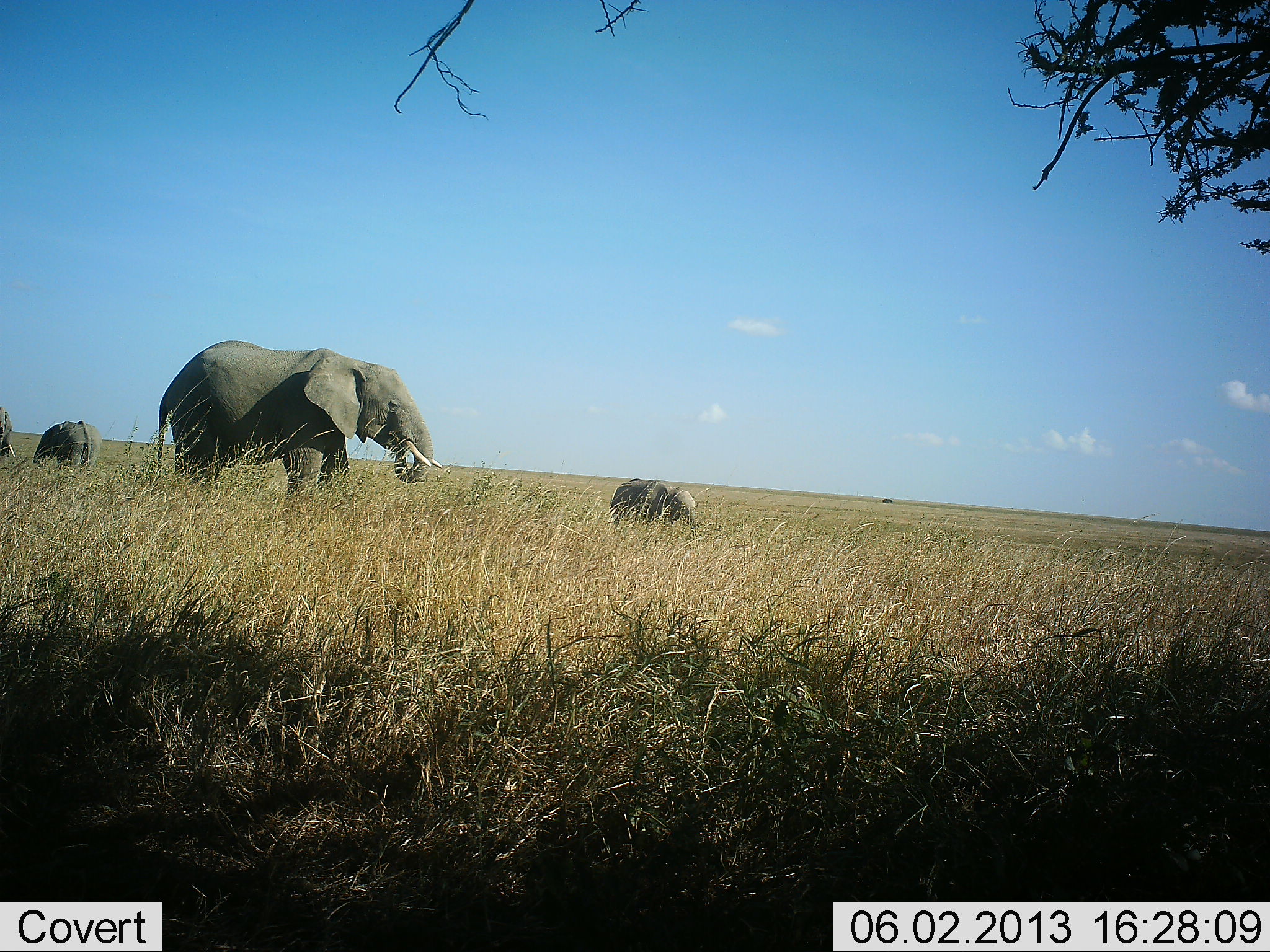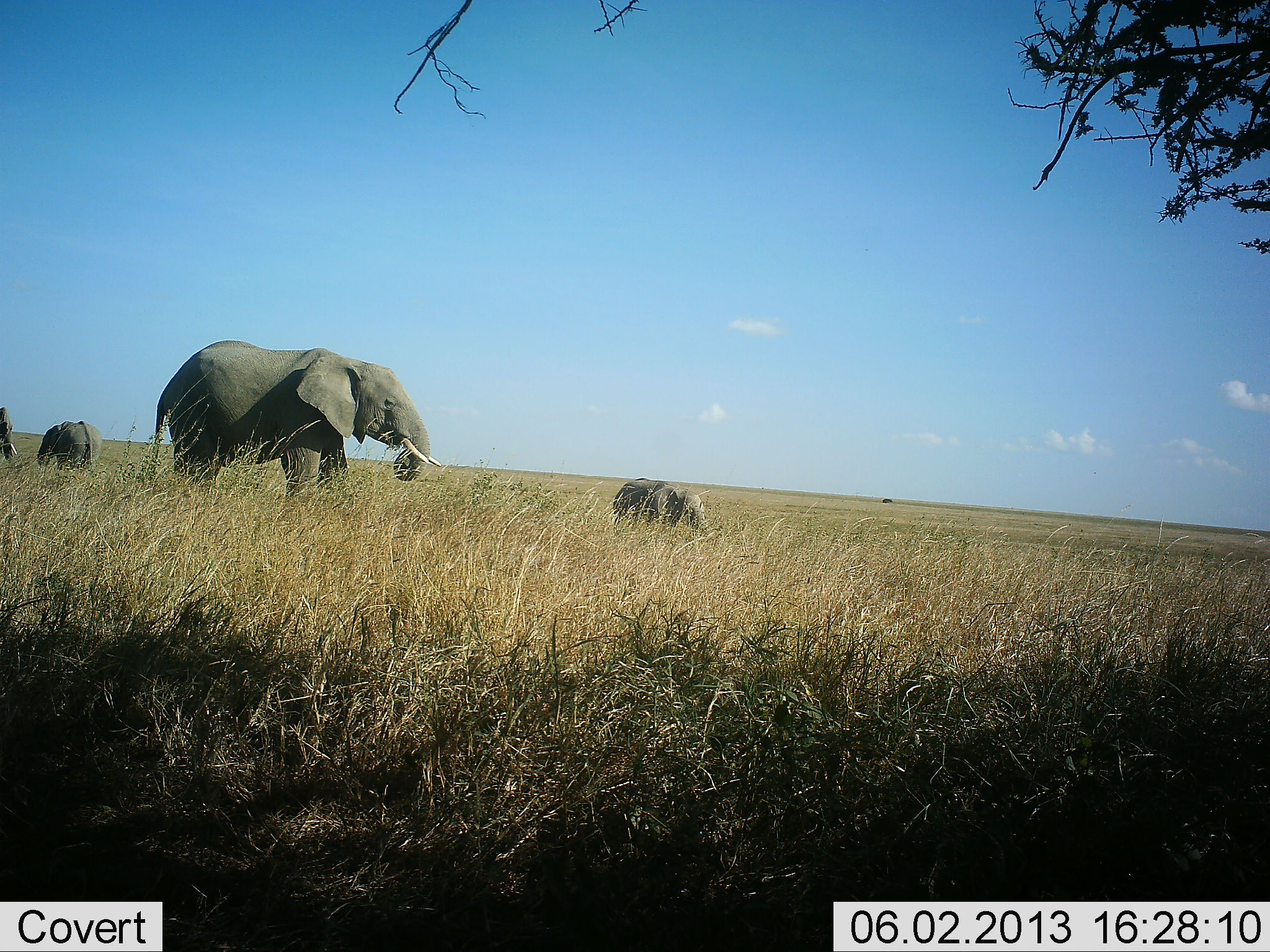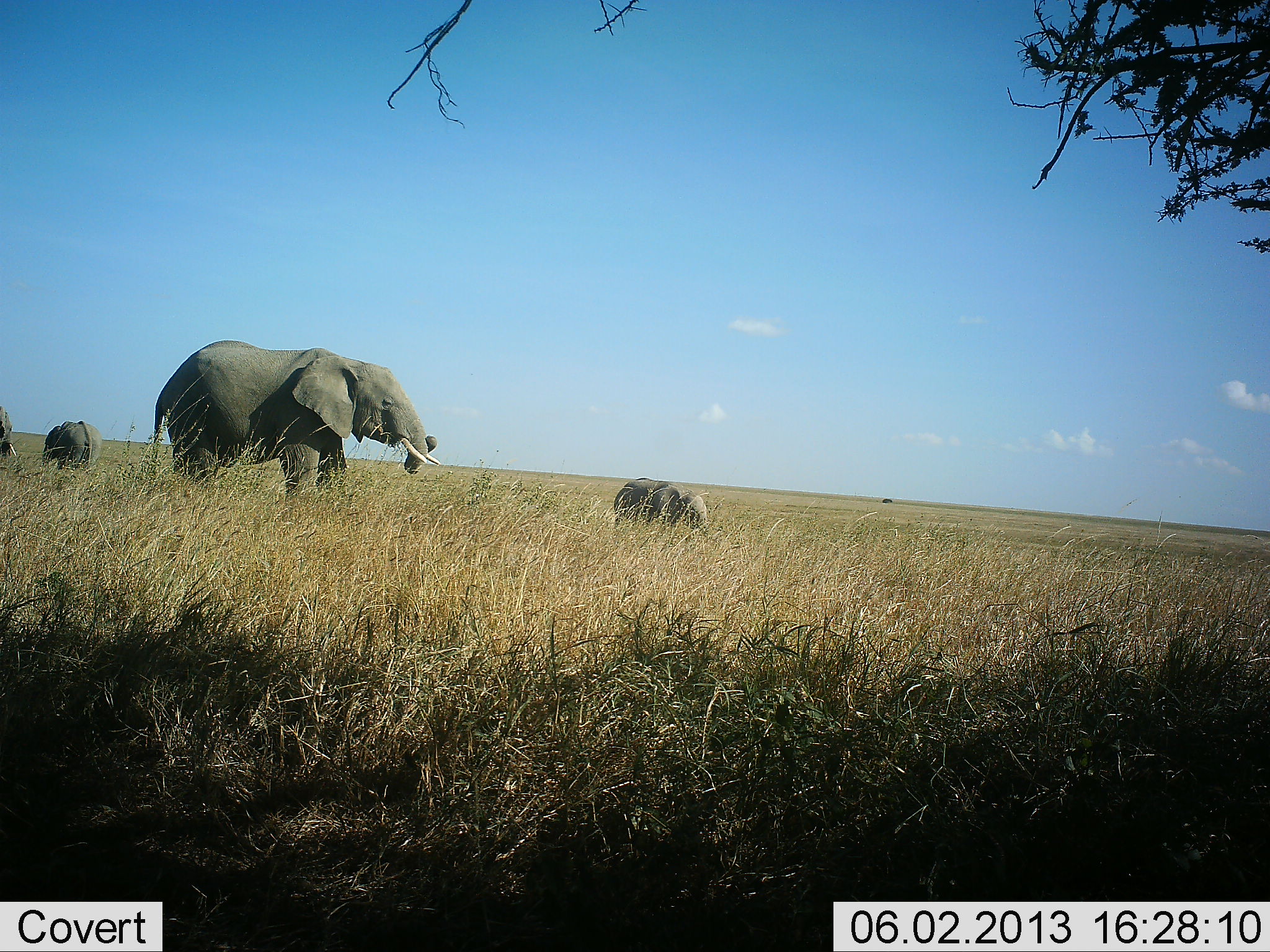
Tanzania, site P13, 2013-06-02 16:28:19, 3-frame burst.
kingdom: Animalia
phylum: Chordata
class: Mammalia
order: Proboscidea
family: Elephantidae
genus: Loxodonta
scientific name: Loxodonta africana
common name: african bush elephant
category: elephant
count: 4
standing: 49%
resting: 6%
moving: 23%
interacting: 6%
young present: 63%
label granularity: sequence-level